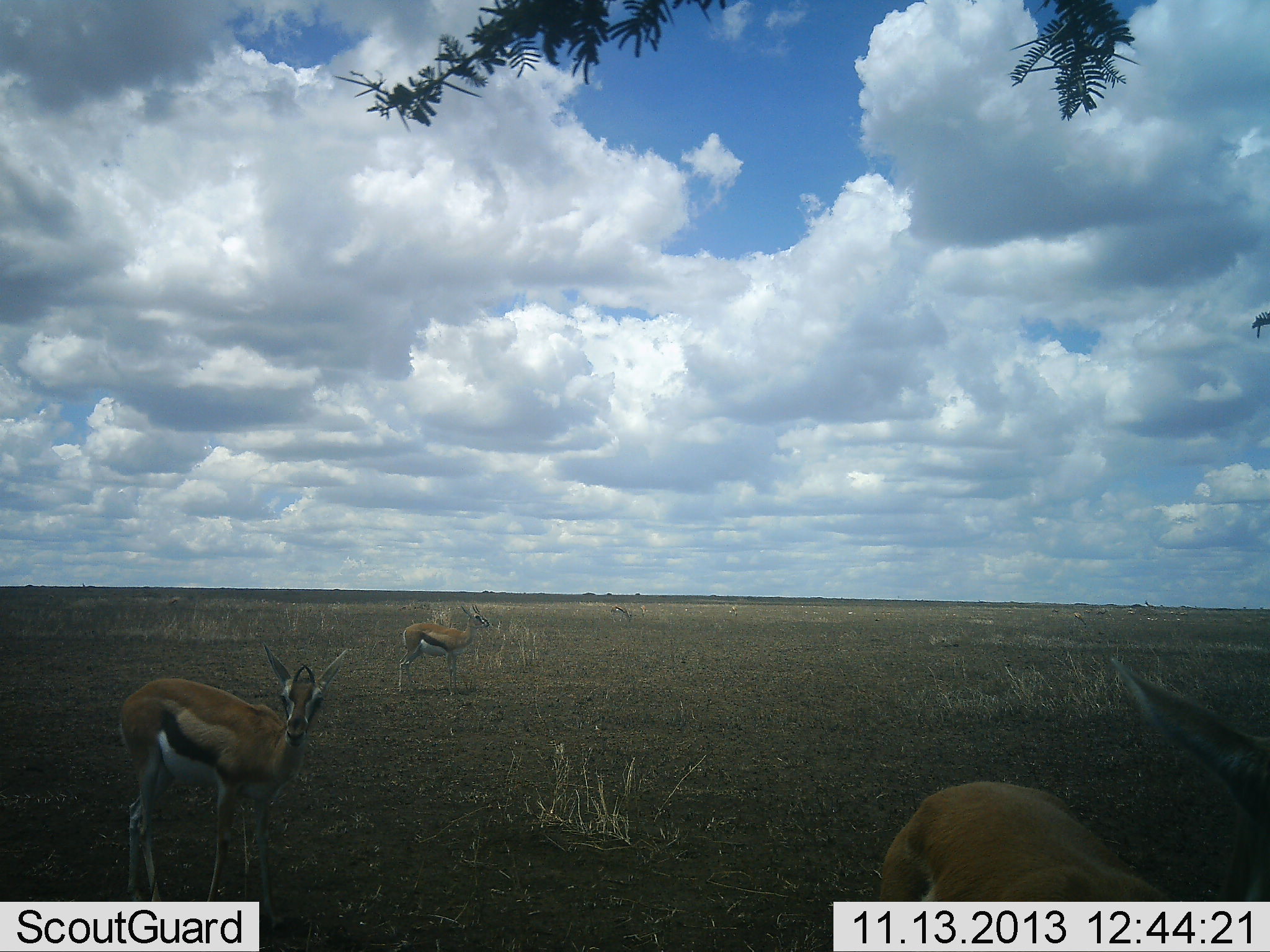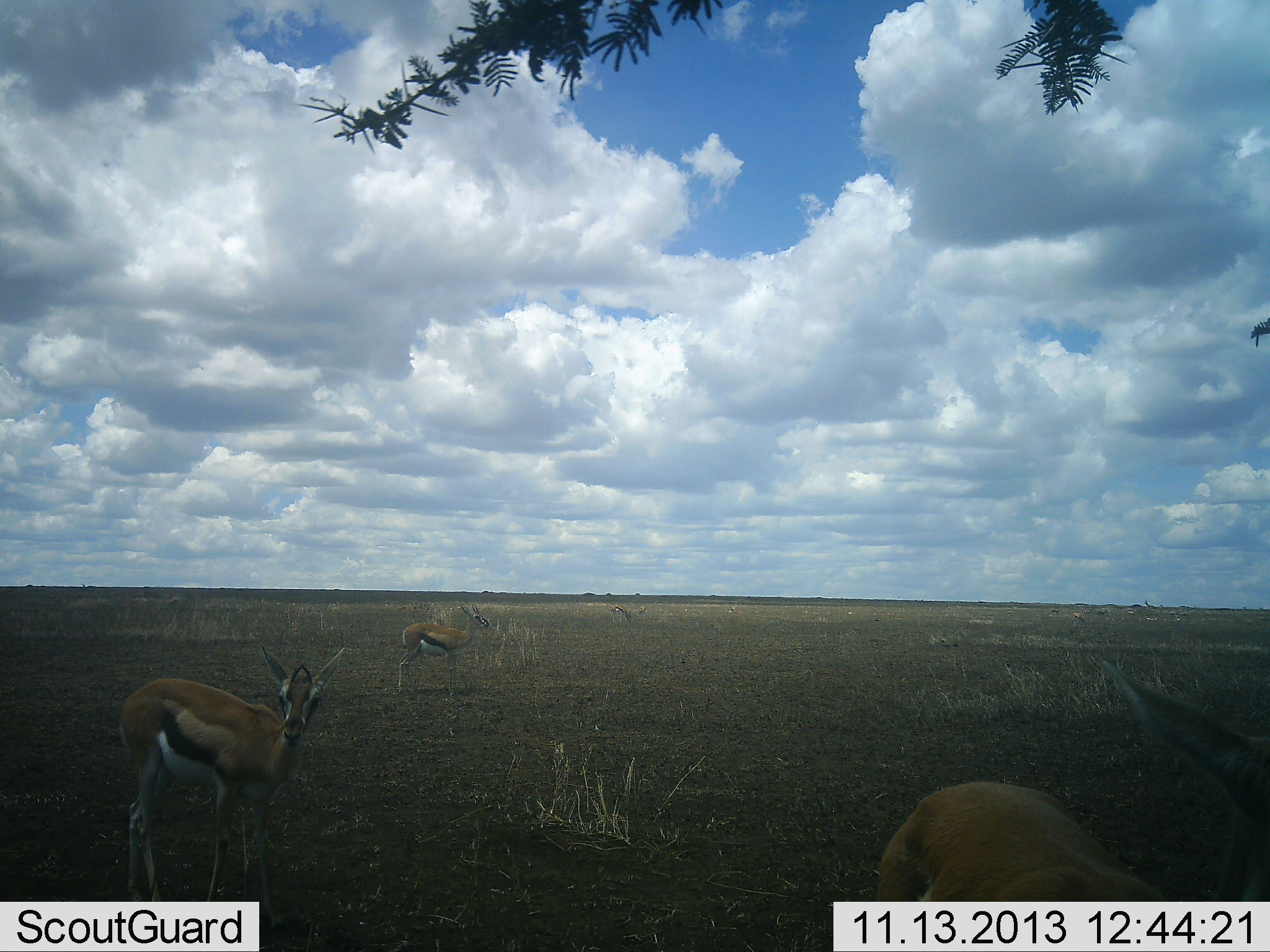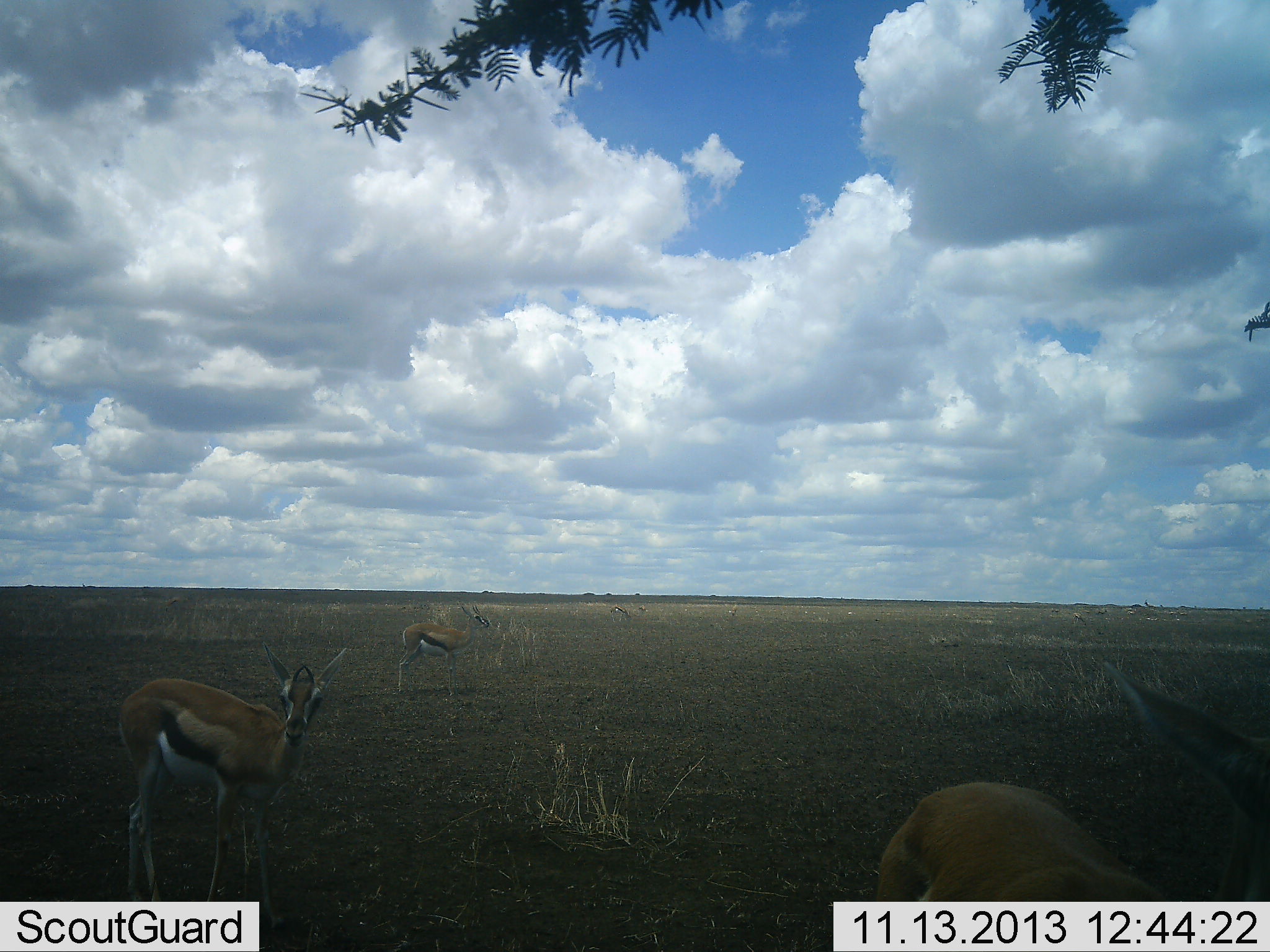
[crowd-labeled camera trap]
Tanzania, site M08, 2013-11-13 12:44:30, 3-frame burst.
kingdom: Animalia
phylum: Chordata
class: Mammalia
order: Artiodactyla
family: Bovidae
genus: Eudorcas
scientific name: Eudorcas thomsonii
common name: thomson's gazelle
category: gazellethomsons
Gazellethomsons (thomson's gazelle) (Eudorcas thomsonii), count 3. Behavior (volunteer vote fractions): standing 100%, resting 0%, moving 0%, interacting 0%. Young present (vote fraction): 0%. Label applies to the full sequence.